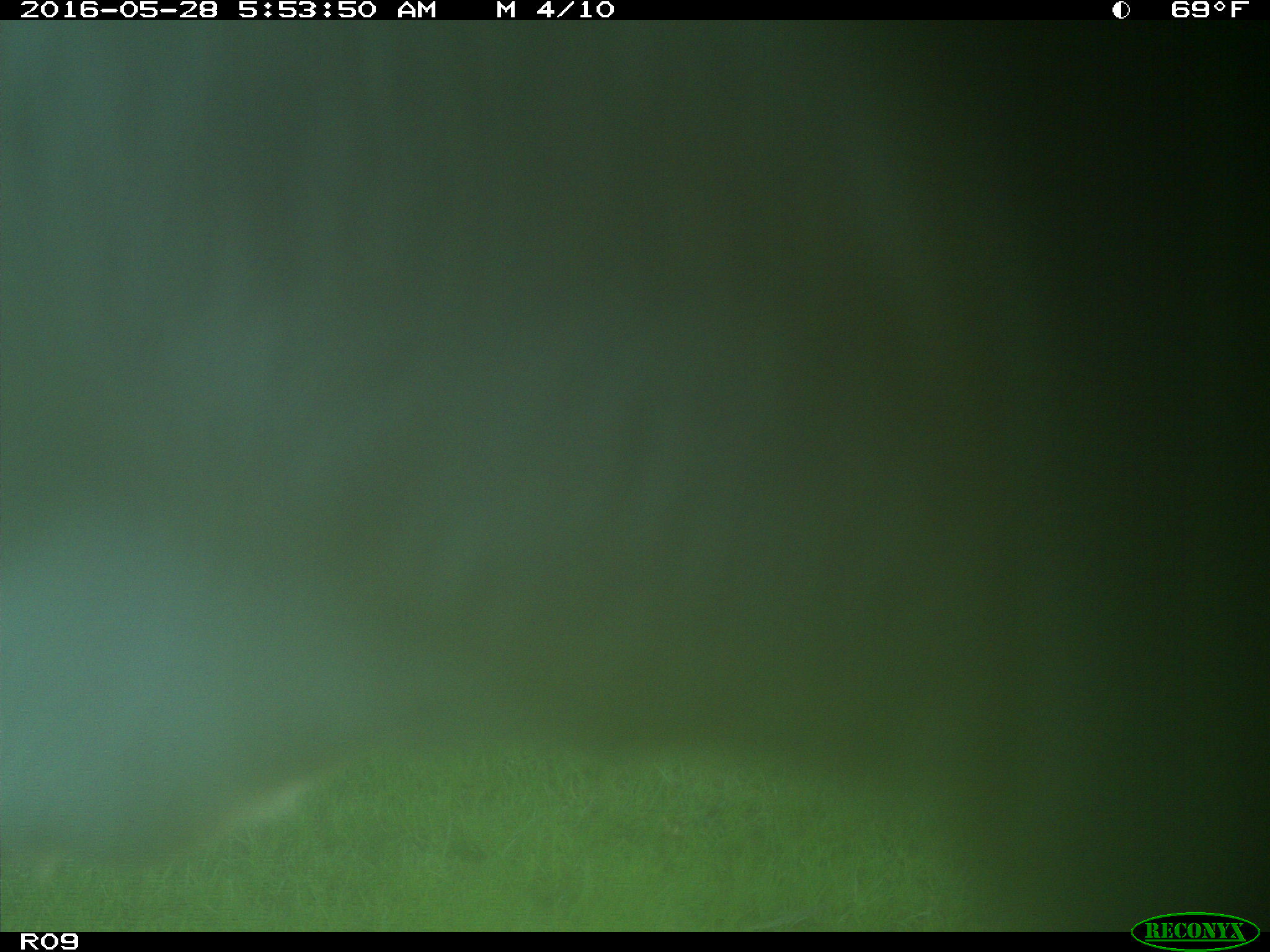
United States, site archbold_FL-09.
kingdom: Animalia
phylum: Chordata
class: Mammalia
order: Artiodactyla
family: Bovidae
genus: Bos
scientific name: Bos taurus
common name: domestic cow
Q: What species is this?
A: Bos taurus (domestic cow).